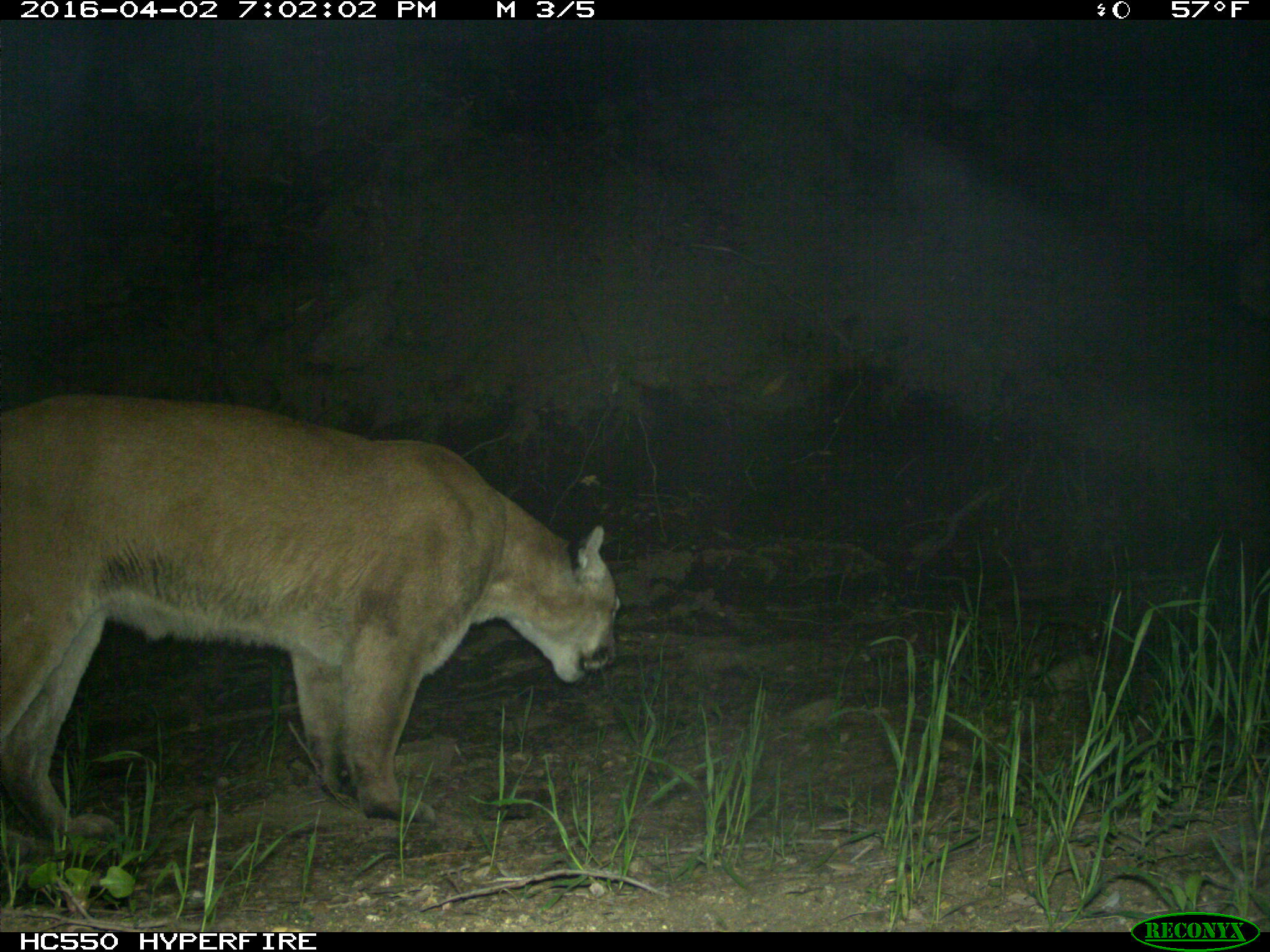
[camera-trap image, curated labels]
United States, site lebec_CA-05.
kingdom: Animalia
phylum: Chordata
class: Mammalia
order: Carnivora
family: Felidae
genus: Puma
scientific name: Puma concolor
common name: mountain lion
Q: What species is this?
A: Puma concolor (mountain lion).